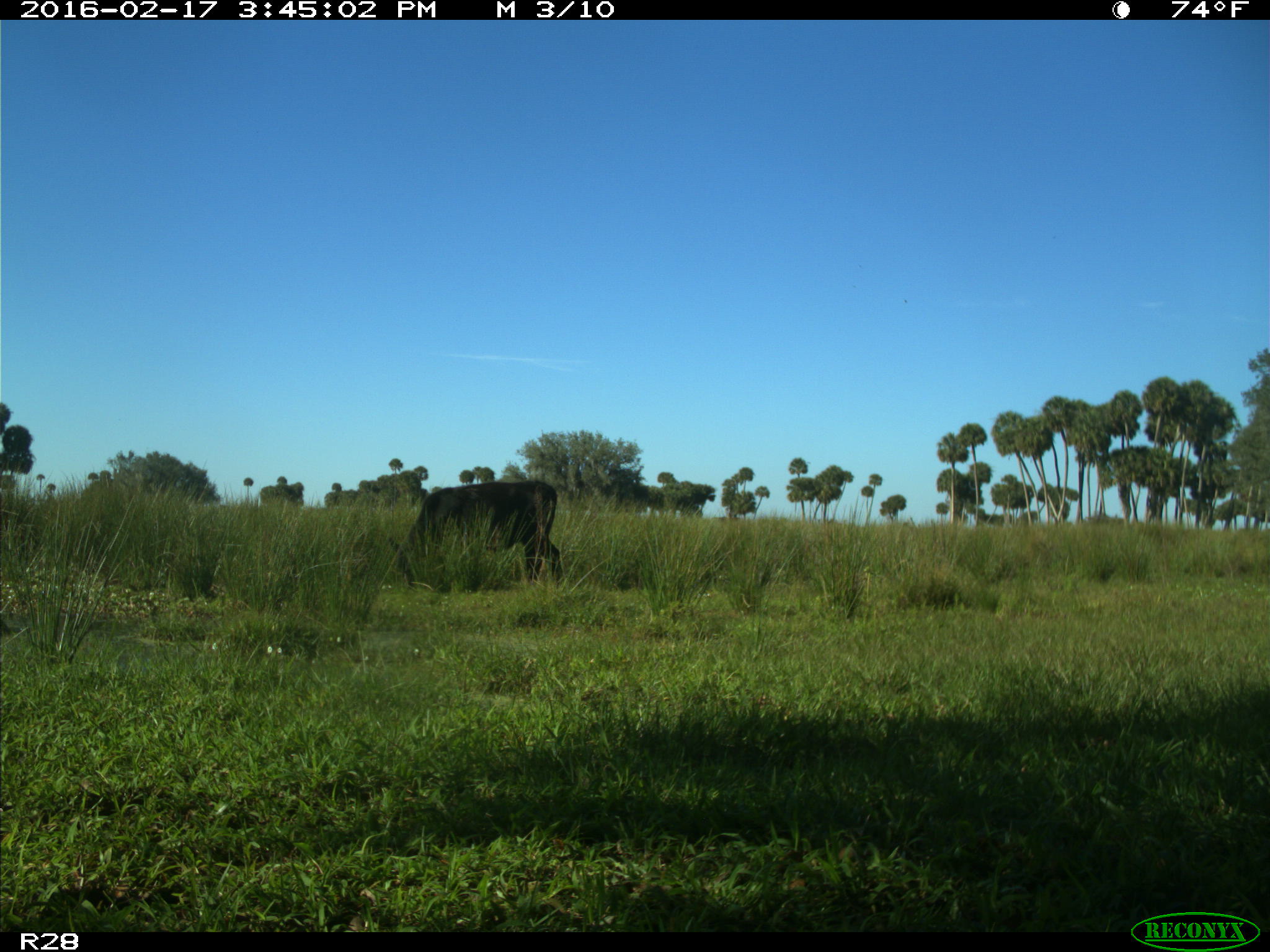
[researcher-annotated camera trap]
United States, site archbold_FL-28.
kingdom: Animalia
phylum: Chordata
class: Mammalia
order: Artiodactyla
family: Bovidae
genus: Bos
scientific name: Bos taurus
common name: domestic cow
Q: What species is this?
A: Bos taurus (domestic cow).